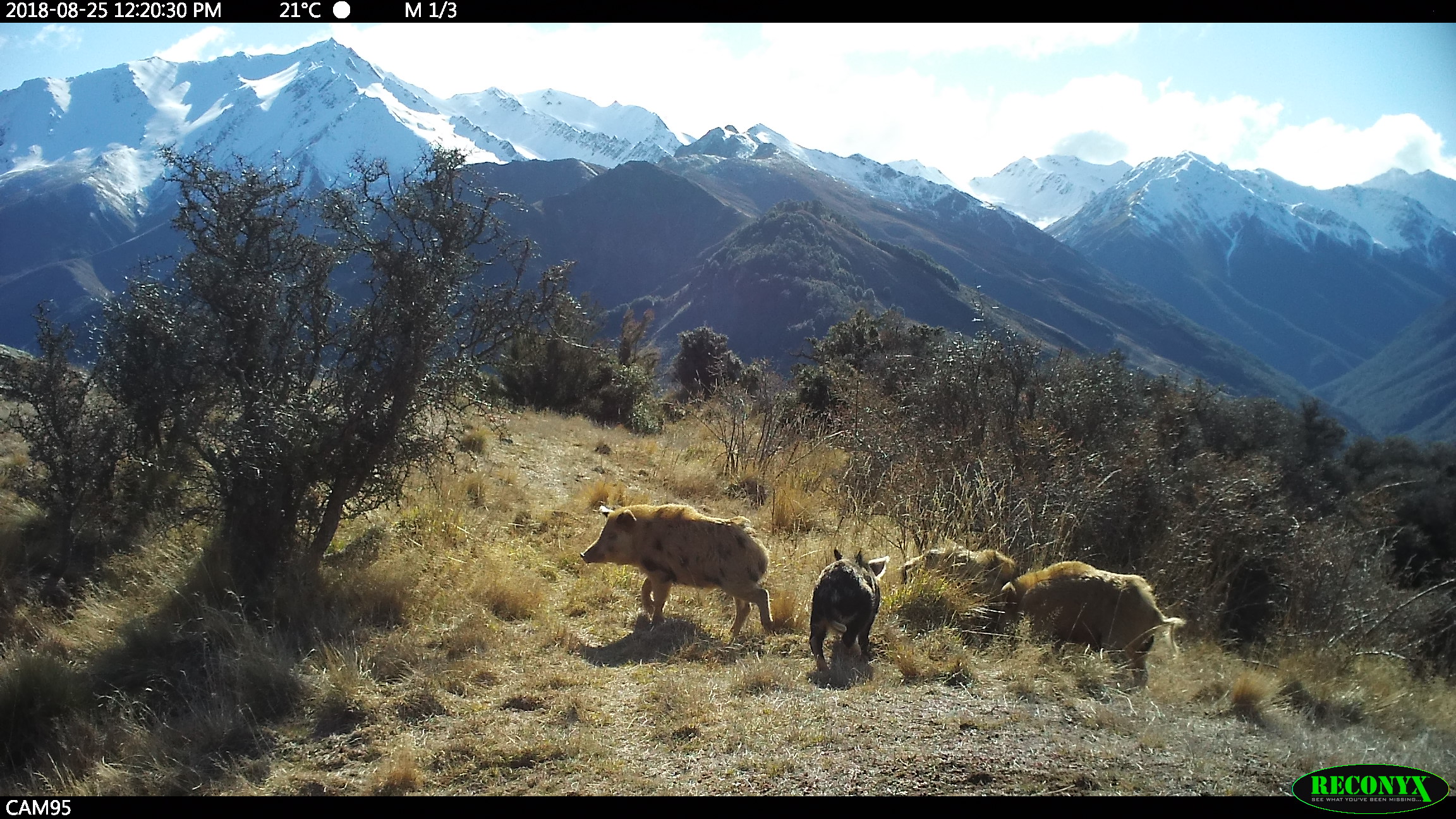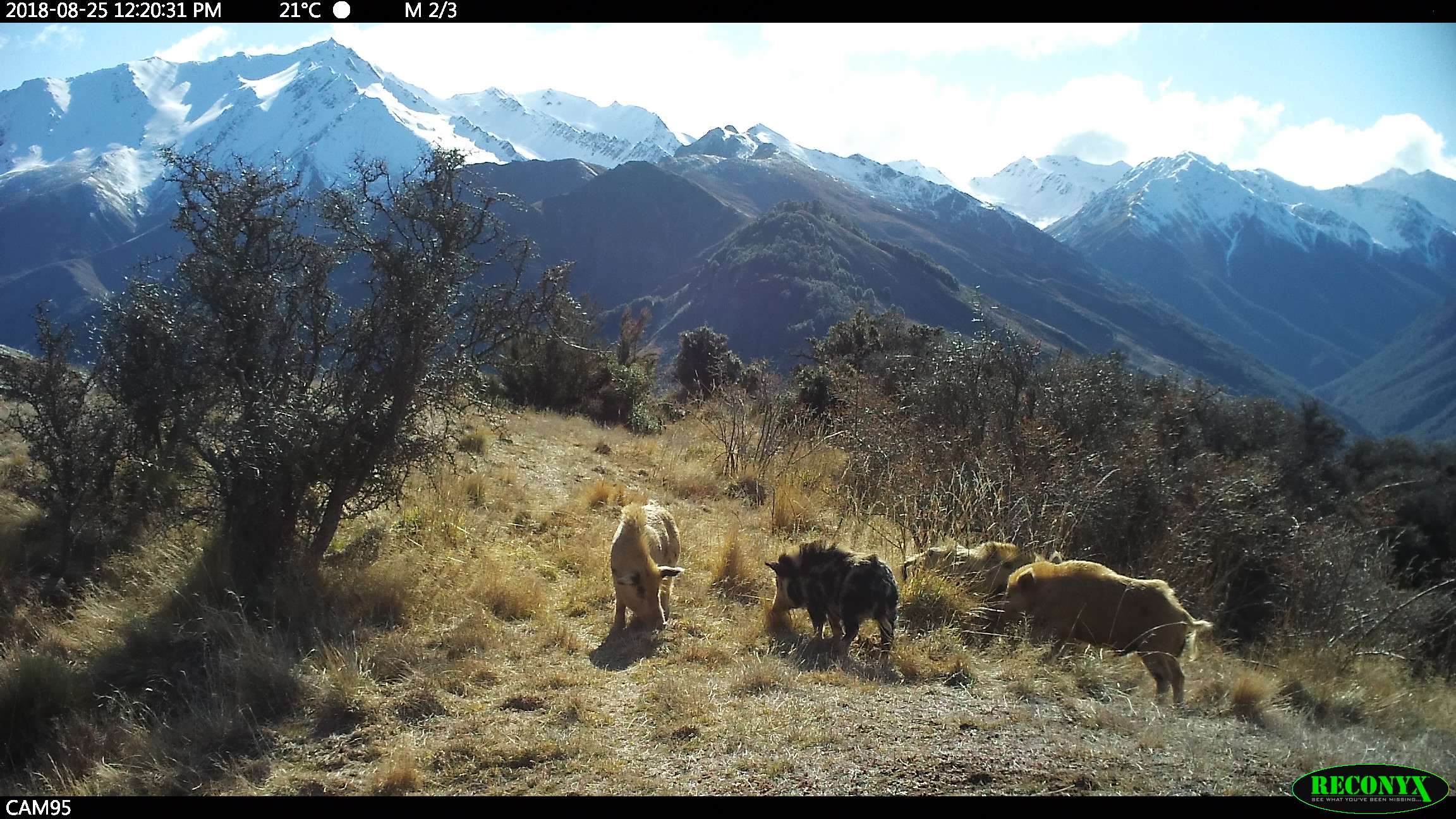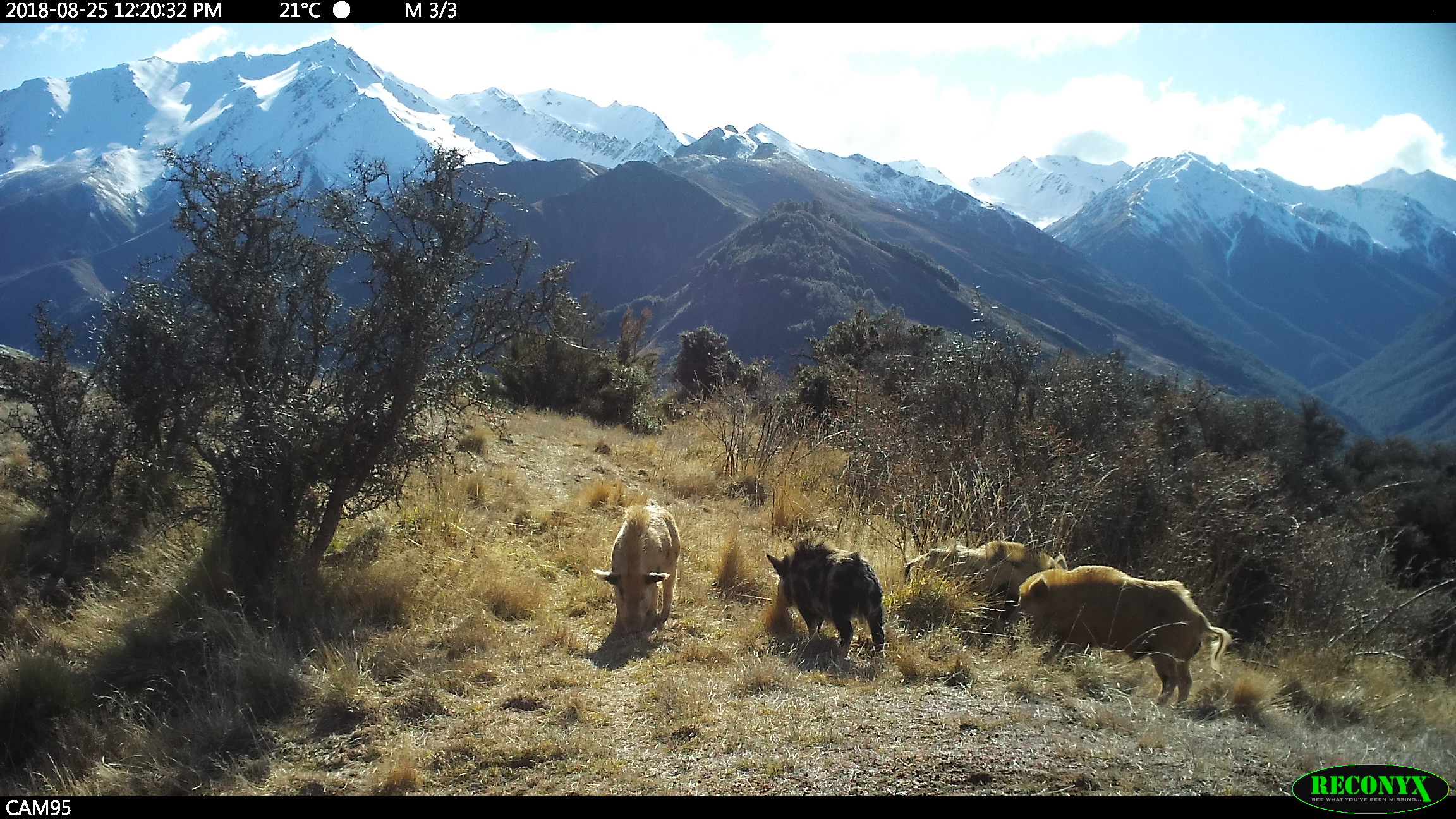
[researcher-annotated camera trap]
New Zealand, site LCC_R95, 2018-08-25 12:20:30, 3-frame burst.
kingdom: Animalia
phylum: Chordata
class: Mammalia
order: Artiodactyla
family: Suidae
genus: Sus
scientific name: Sus scrofa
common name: pig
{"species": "pig (Sus scrofa)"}